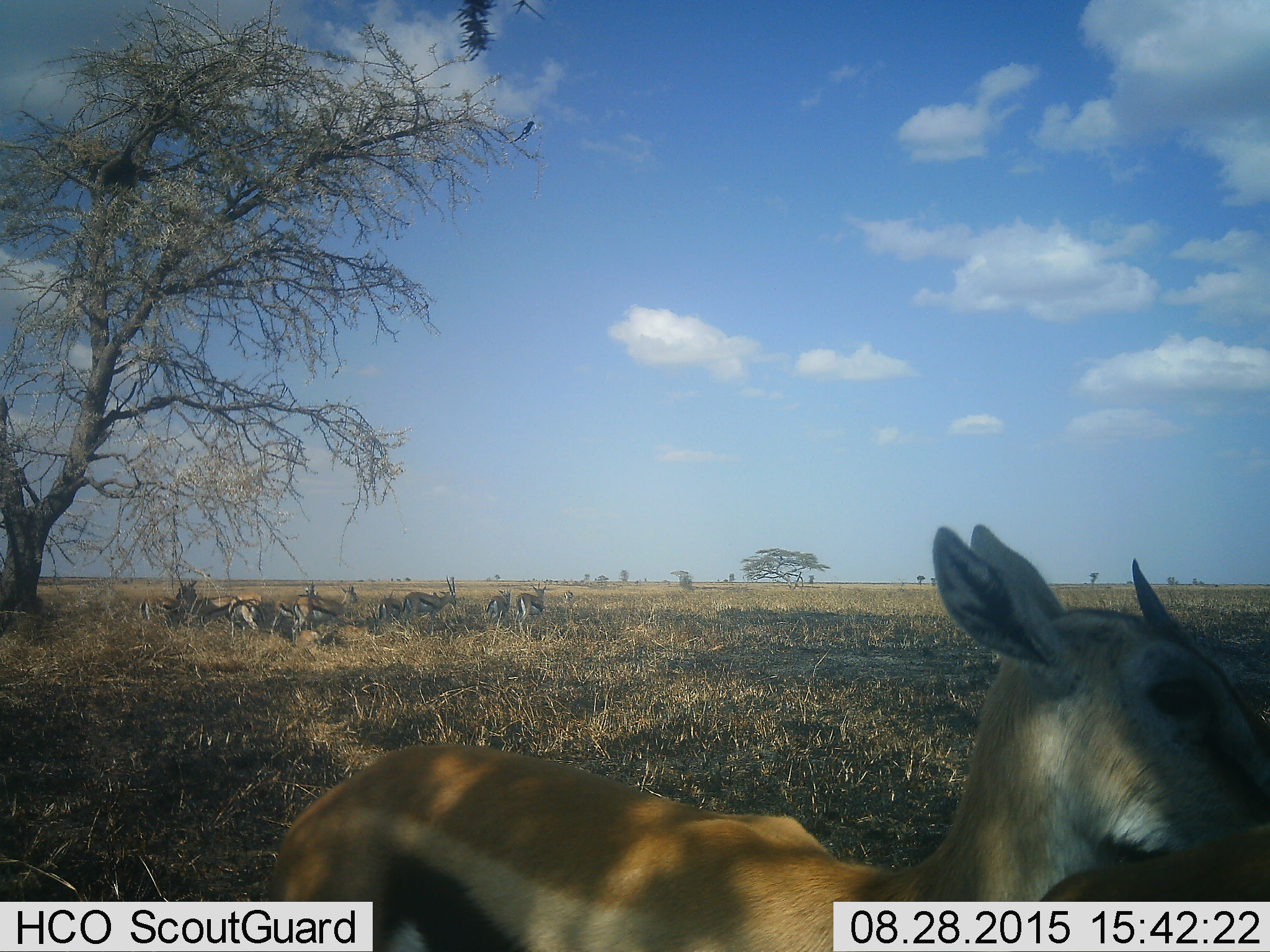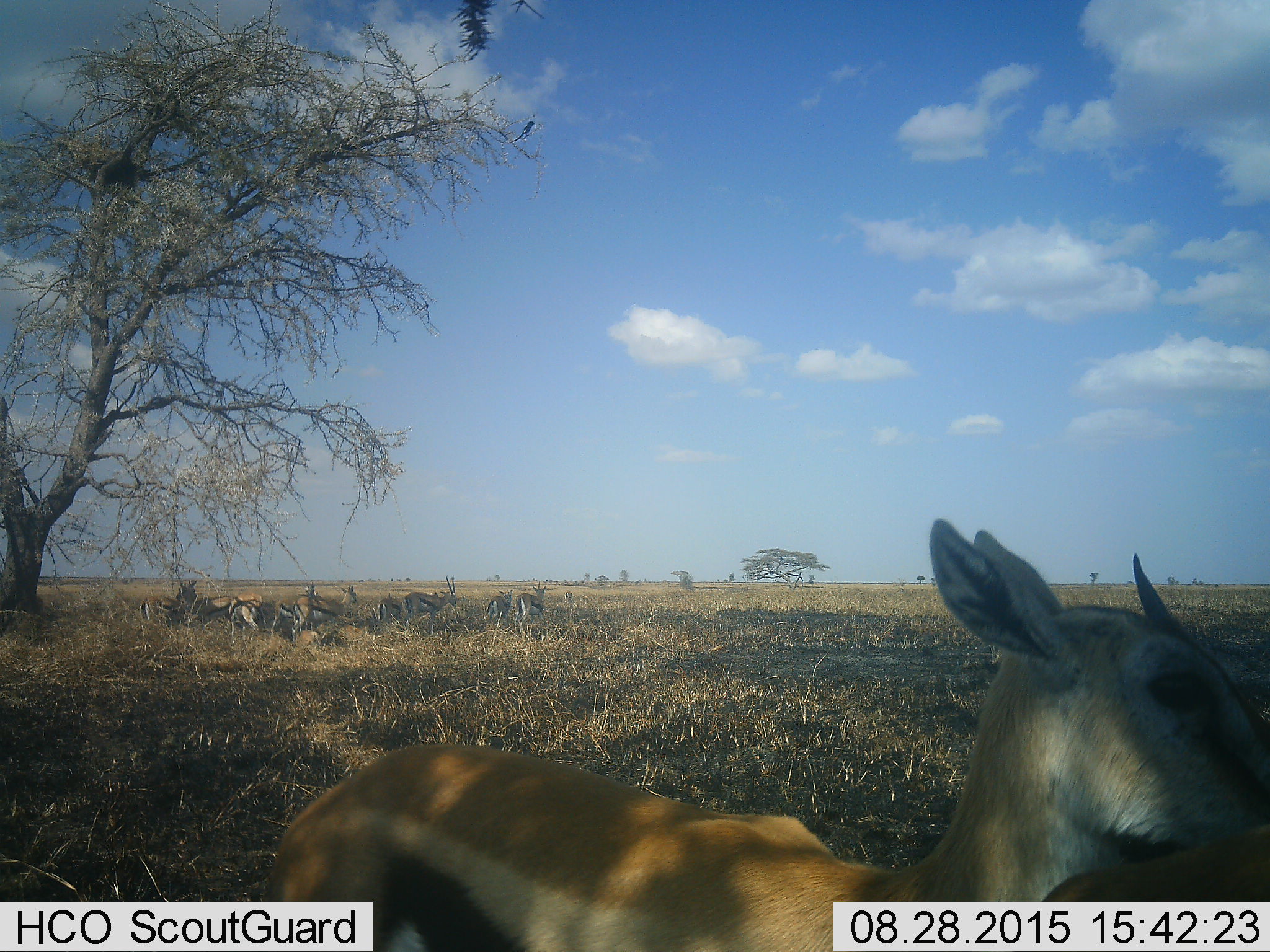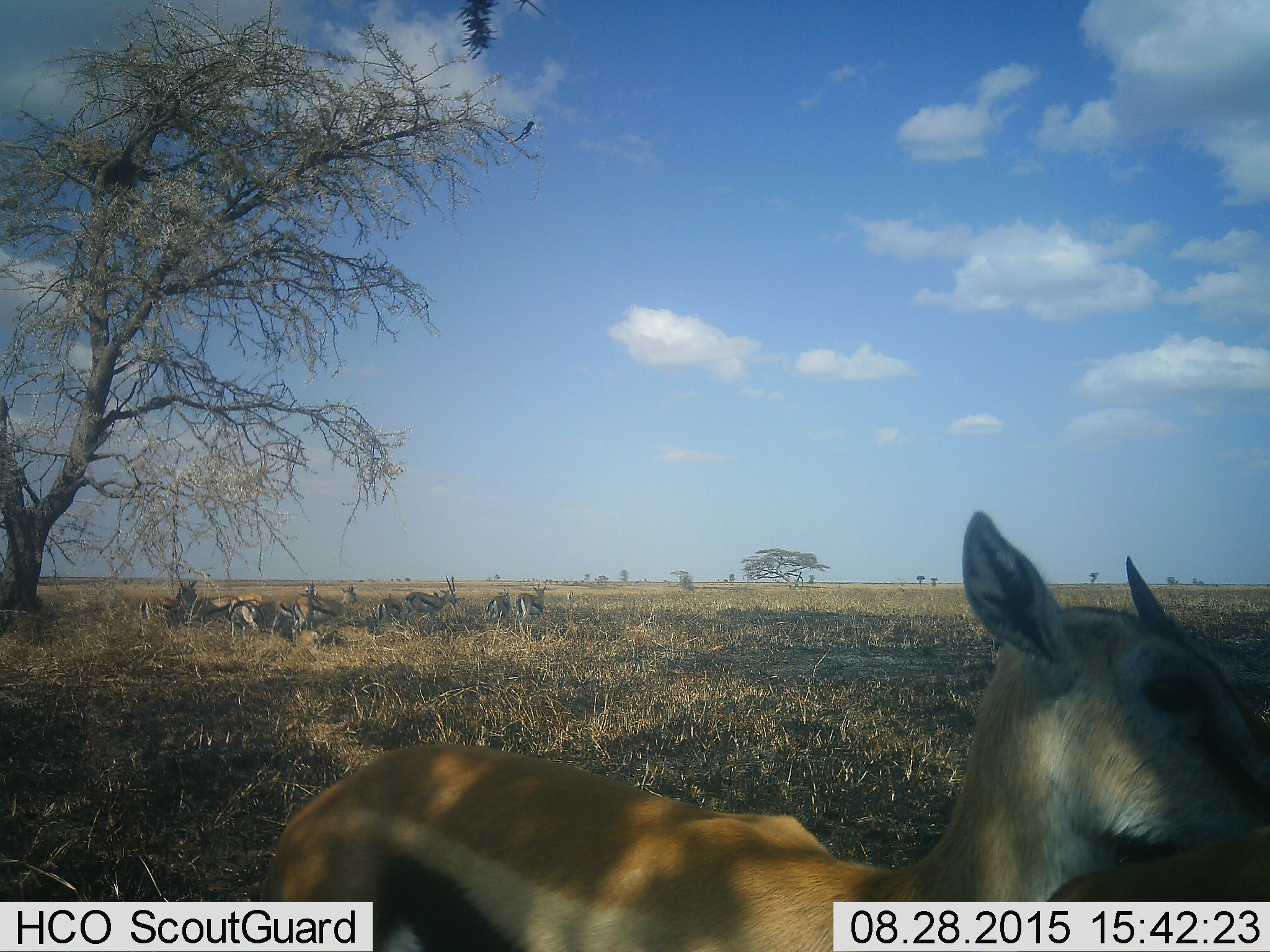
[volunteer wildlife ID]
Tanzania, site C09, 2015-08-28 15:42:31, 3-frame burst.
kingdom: Animalia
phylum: Chordata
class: Mammalia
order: Artiodactyla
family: Bovidae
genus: Eudorcas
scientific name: Eudorcas thomsonii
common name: thomson's gazelle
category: gazellethomsons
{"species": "gazellethomsons (thomson's gazelle) (Eudorcas thomsonii)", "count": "10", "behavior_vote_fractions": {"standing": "81%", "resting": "38%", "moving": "19%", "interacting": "19%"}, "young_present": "12%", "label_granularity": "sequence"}